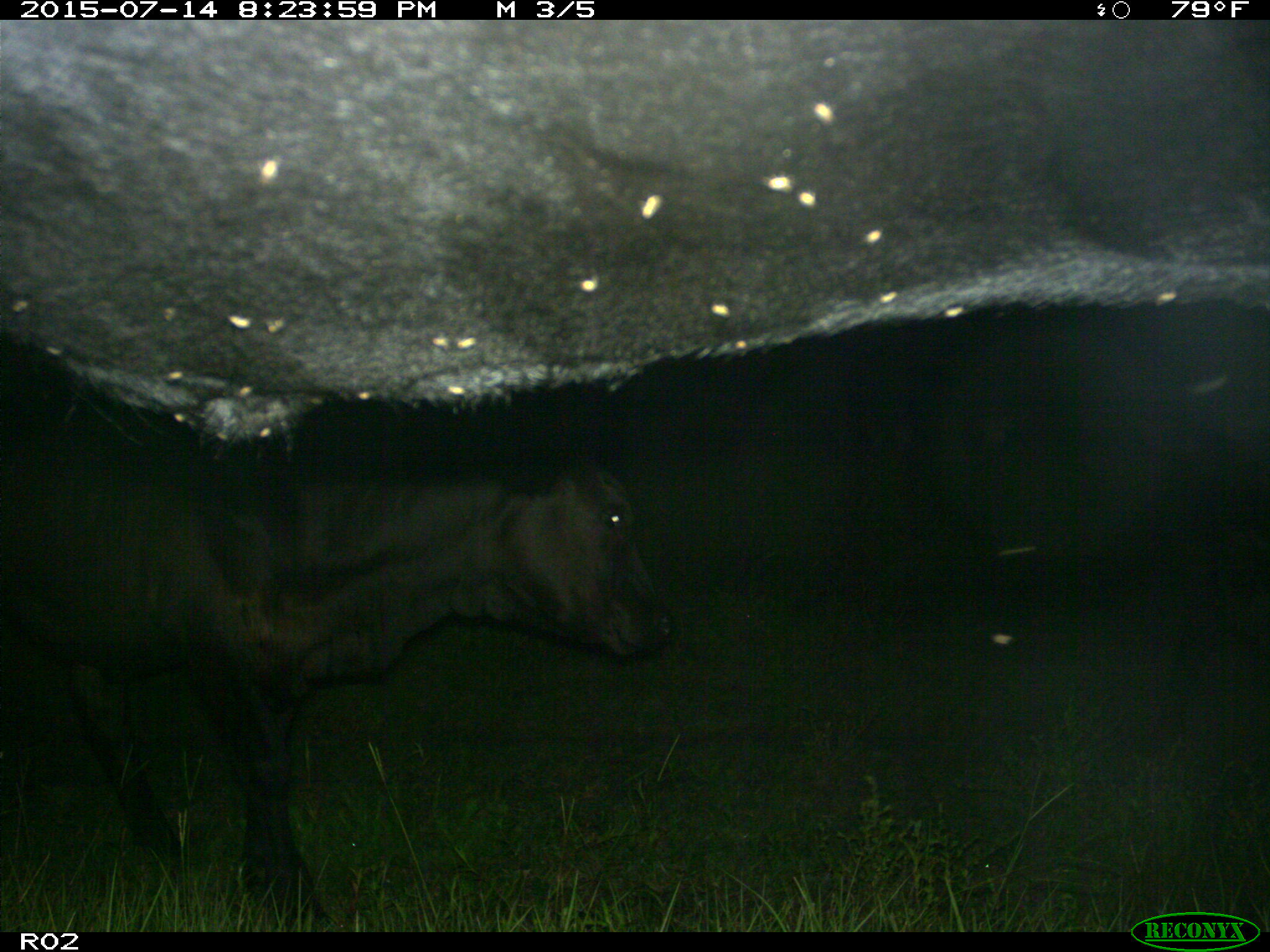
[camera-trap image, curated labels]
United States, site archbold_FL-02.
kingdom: Animalia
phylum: Chordata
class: Mammalia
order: Artiodactyla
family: Bovidae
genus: Bos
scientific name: Bos taurus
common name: domestic cow